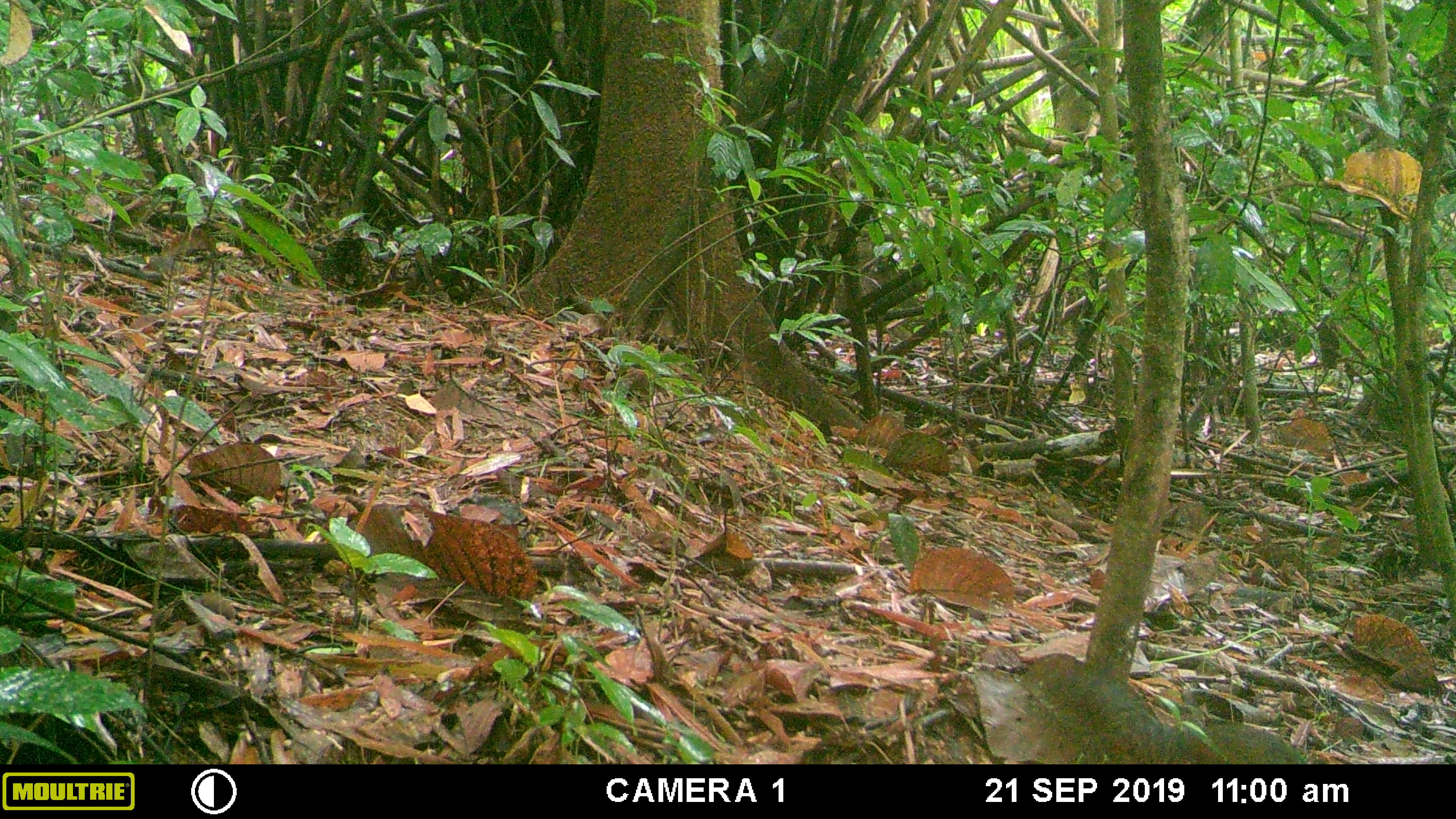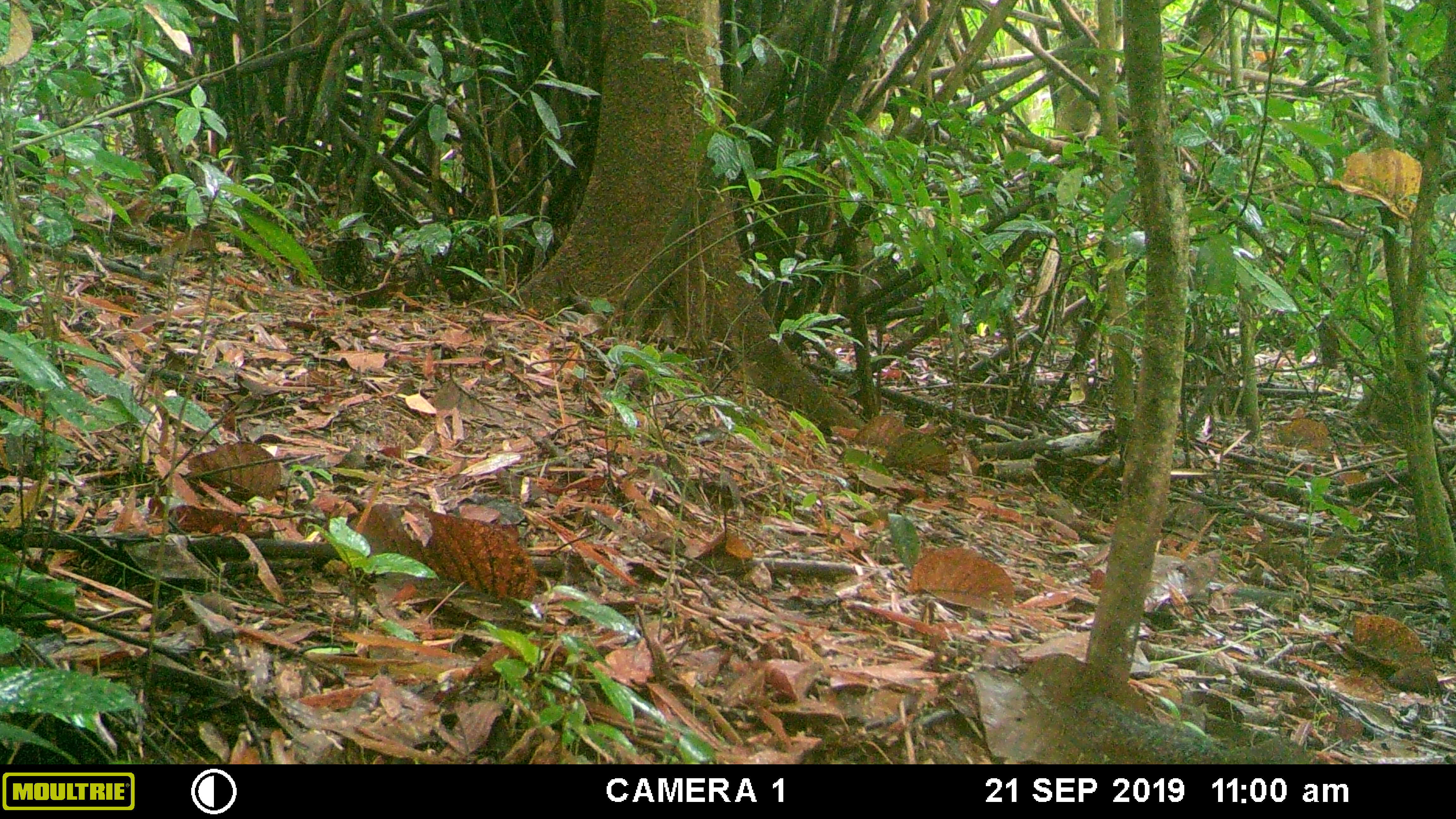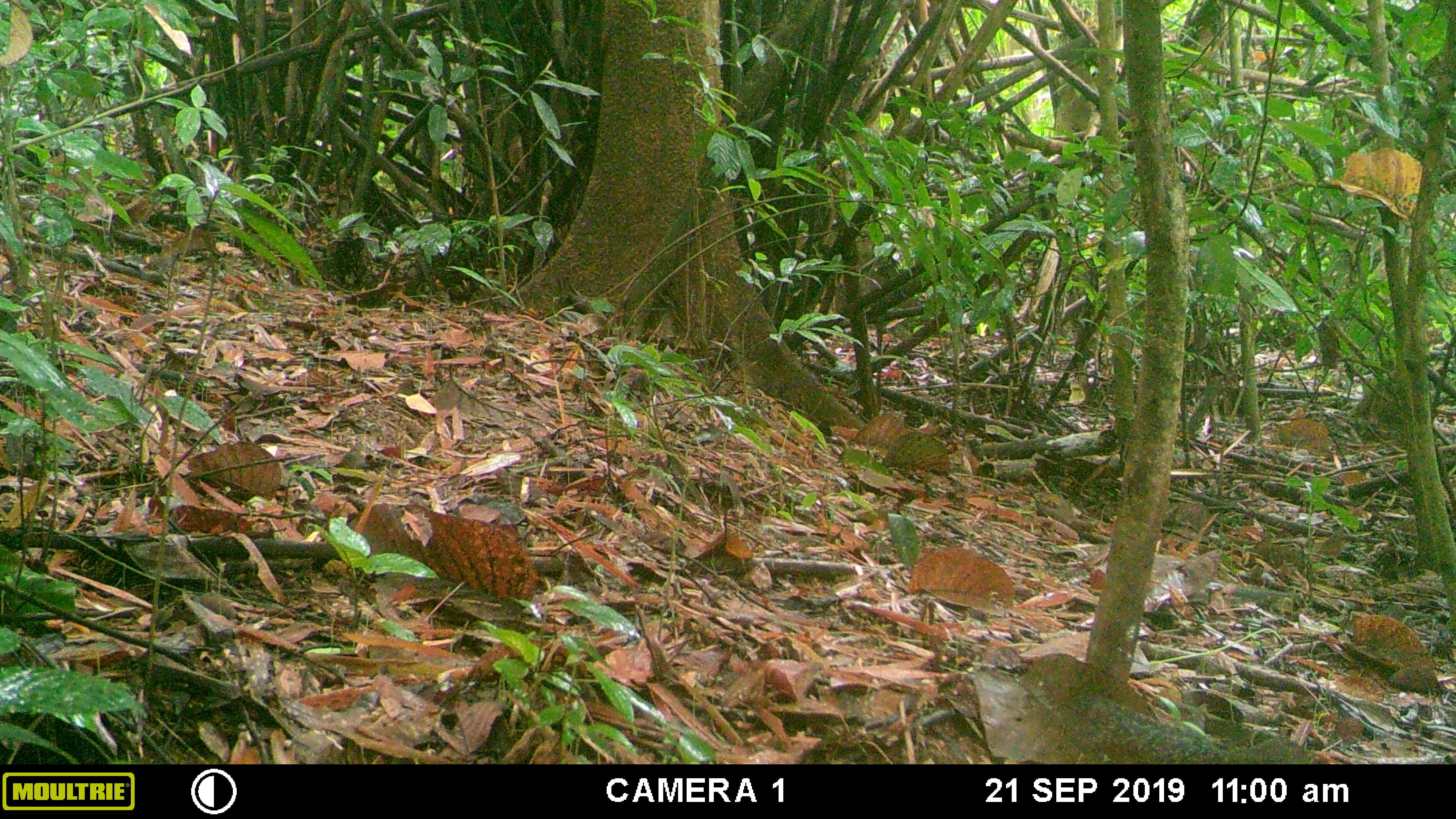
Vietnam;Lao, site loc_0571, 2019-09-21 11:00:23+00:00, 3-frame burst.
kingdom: Animalia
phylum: Chordata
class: Mammalia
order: Rodentia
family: Sciuridae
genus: Dremomys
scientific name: Dremomys rufigenis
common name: red-cheeked squirrel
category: red cheeked squirrel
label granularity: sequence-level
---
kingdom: Animalia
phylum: Chordata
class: Mammalia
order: Scandentia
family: Tupaiidae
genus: Tupaia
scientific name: Tupaia belangeri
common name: northern treeshrew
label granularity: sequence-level